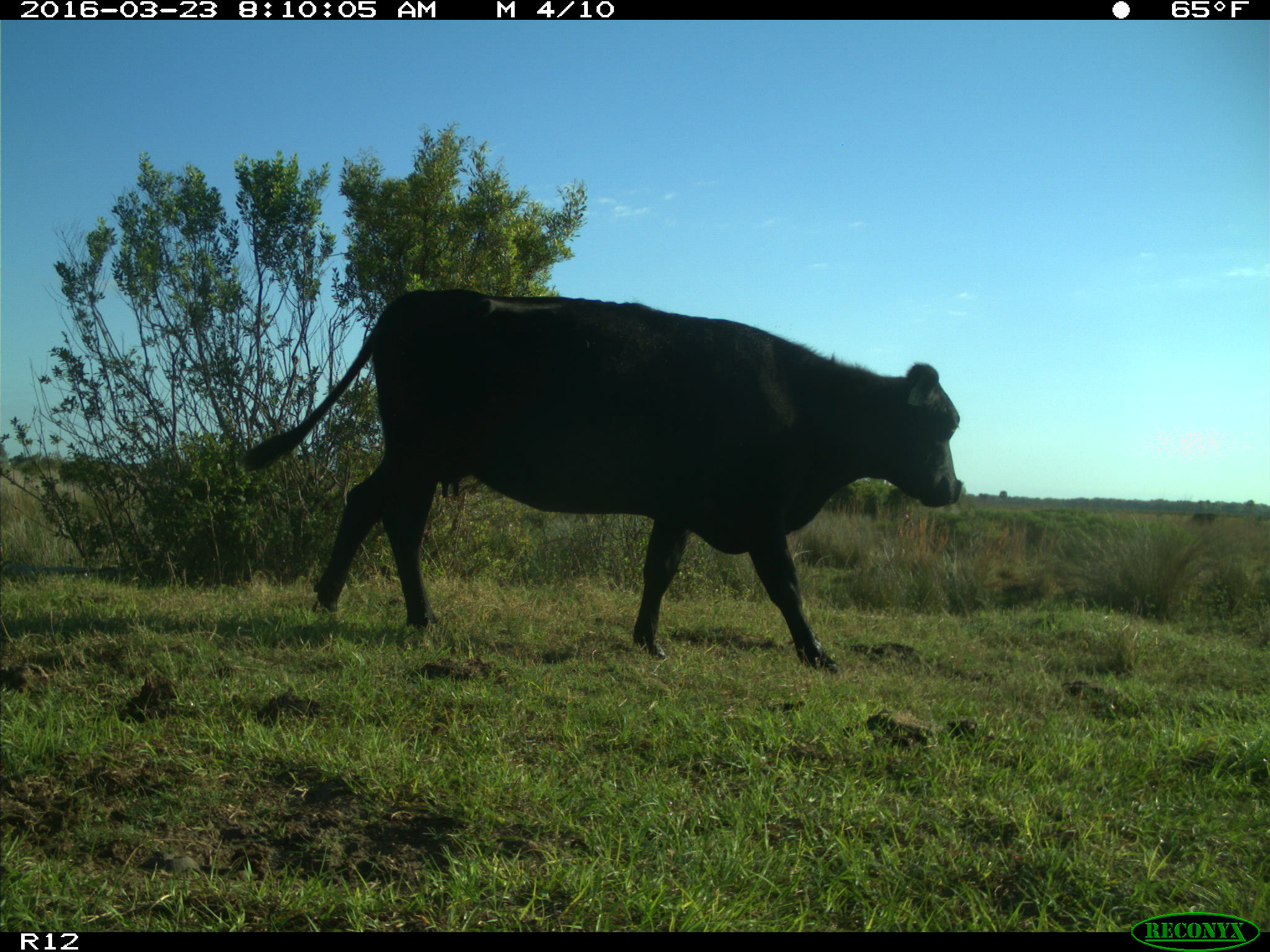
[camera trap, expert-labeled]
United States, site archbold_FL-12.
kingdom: Animalia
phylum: Chordata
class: Mammalia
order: Artiodactyla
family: Bovidae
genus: Bos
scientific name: Bos taurus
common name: domestic cow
Bos taurus (domestic cow).